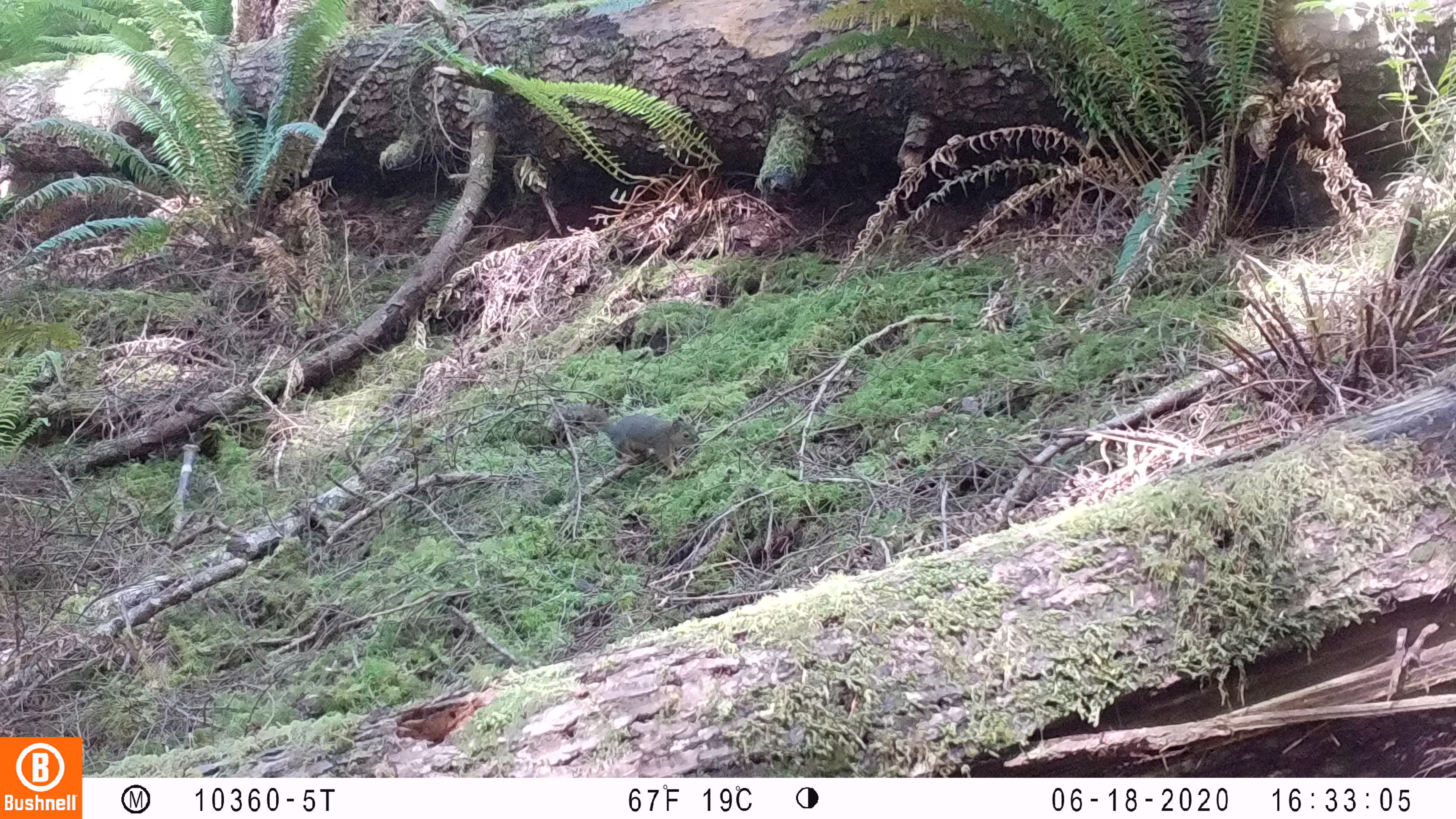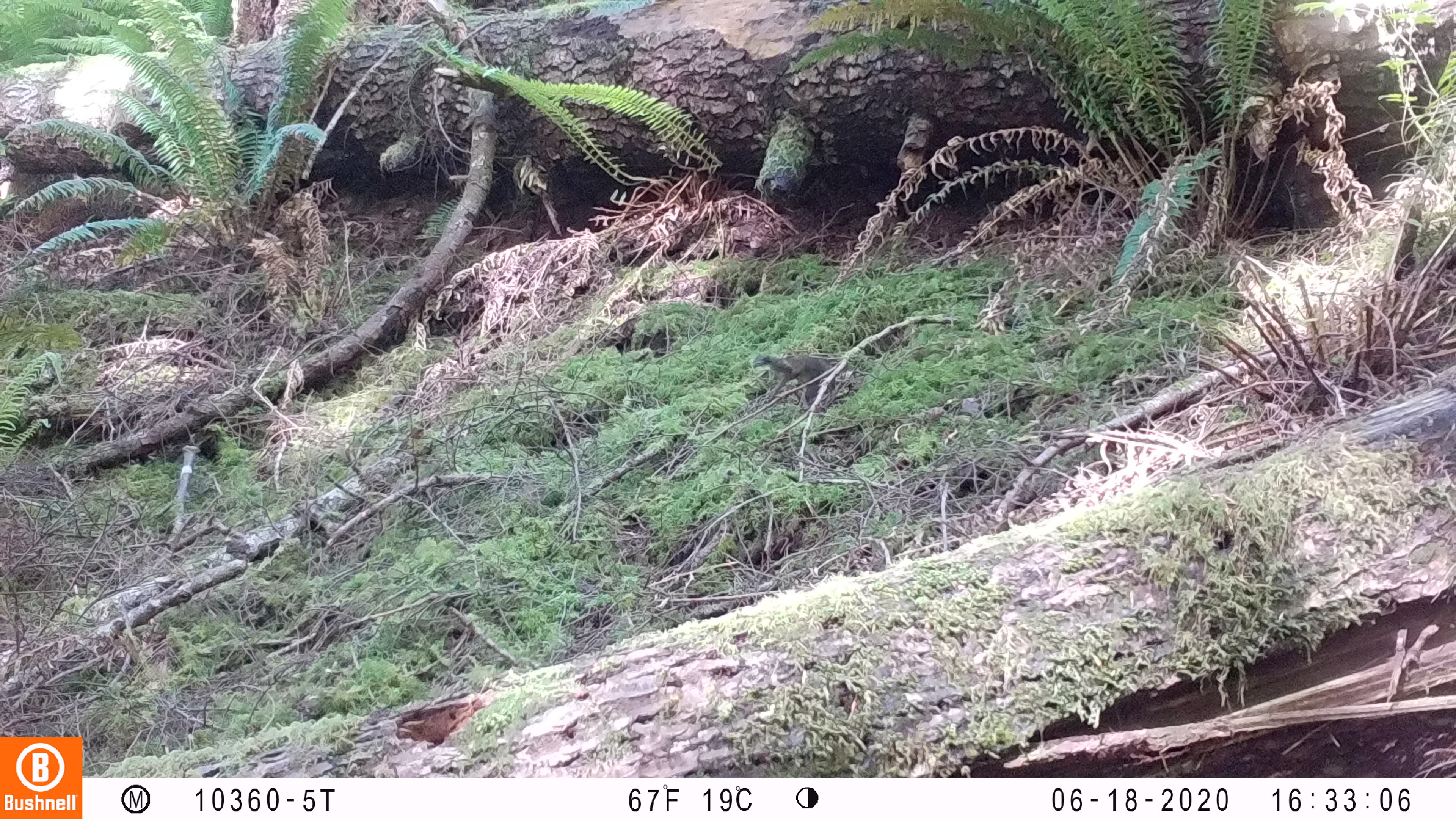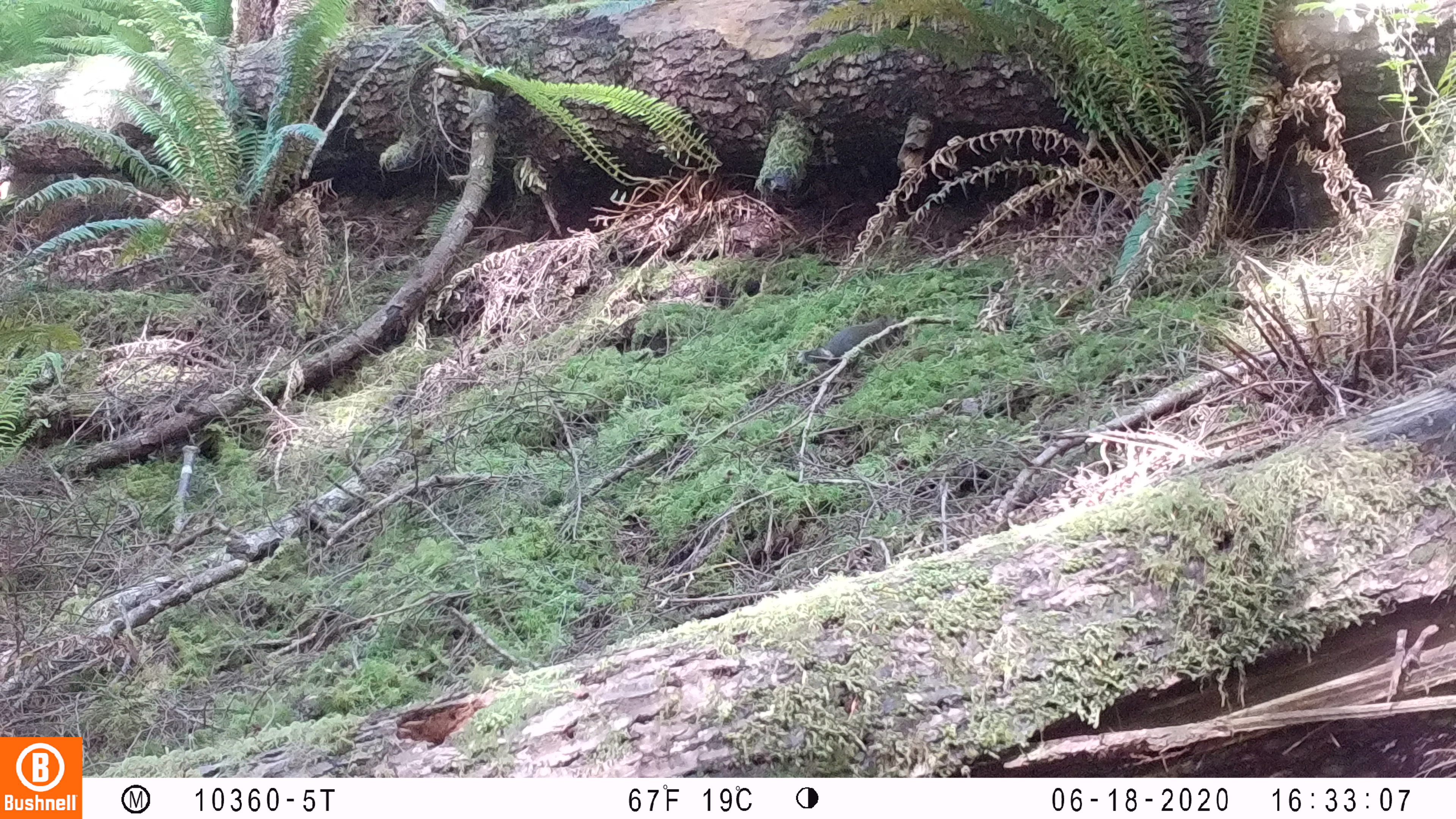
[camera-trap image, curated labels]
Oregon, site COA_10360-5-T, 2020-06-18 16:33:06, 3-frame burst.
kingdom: Animalia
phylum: Chordata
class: Mammalia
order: Rodentia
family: Sciuridae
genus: Tamiasciurus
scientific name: Tamiasciurus douglasii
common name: douglas squirrel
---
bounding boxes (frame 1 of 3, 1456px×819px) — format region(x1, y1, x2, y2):
douglas squirrel: region(540, 395, 703, 471)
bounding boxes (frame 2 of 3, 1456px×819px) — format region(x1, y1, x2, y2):
douglas squirrel: region(749, 348, 844, 411)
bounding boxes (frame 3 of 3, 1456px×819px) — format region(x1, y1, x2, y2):
douglas squirrel: region(792, 316, 888, 385)